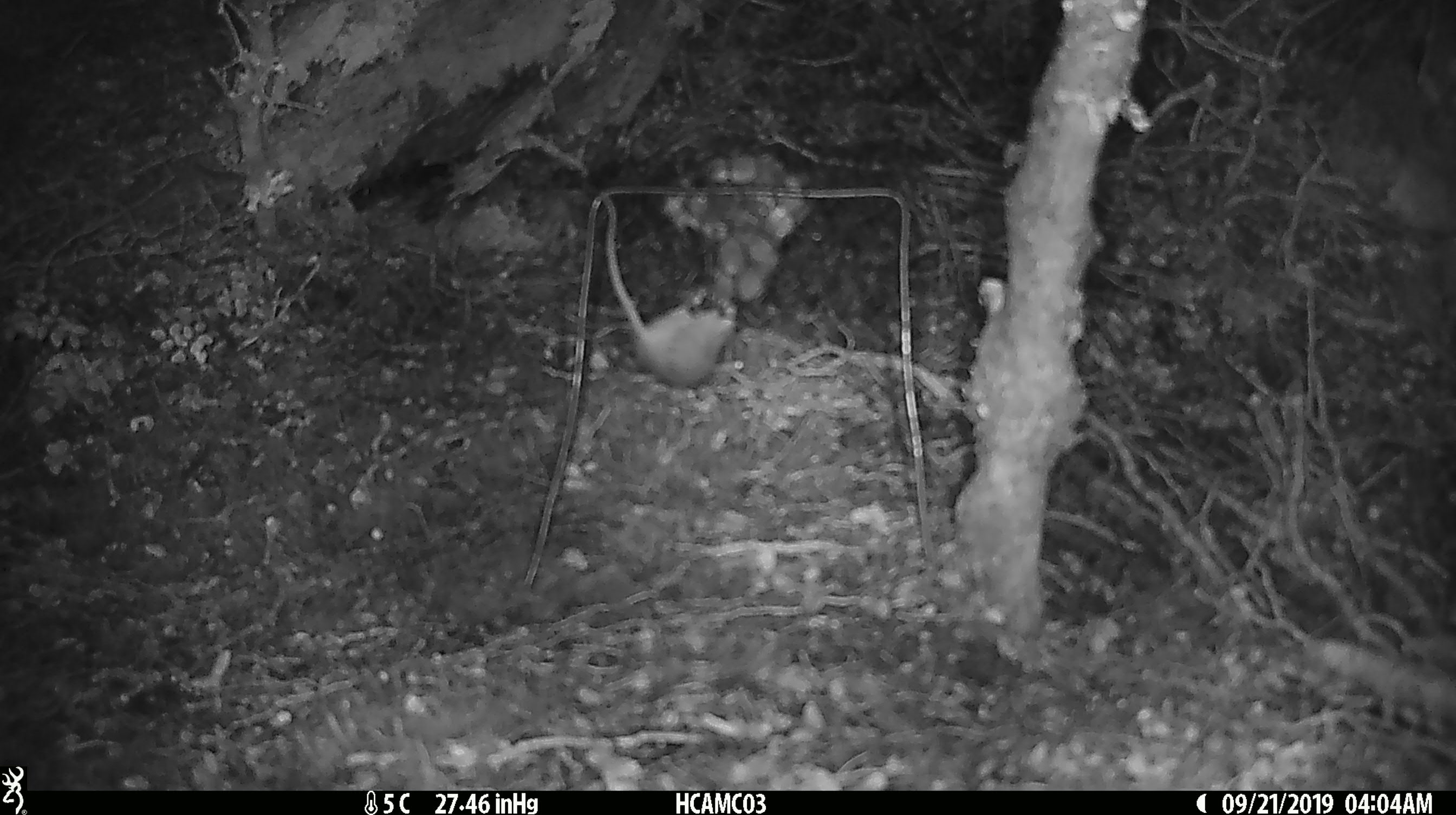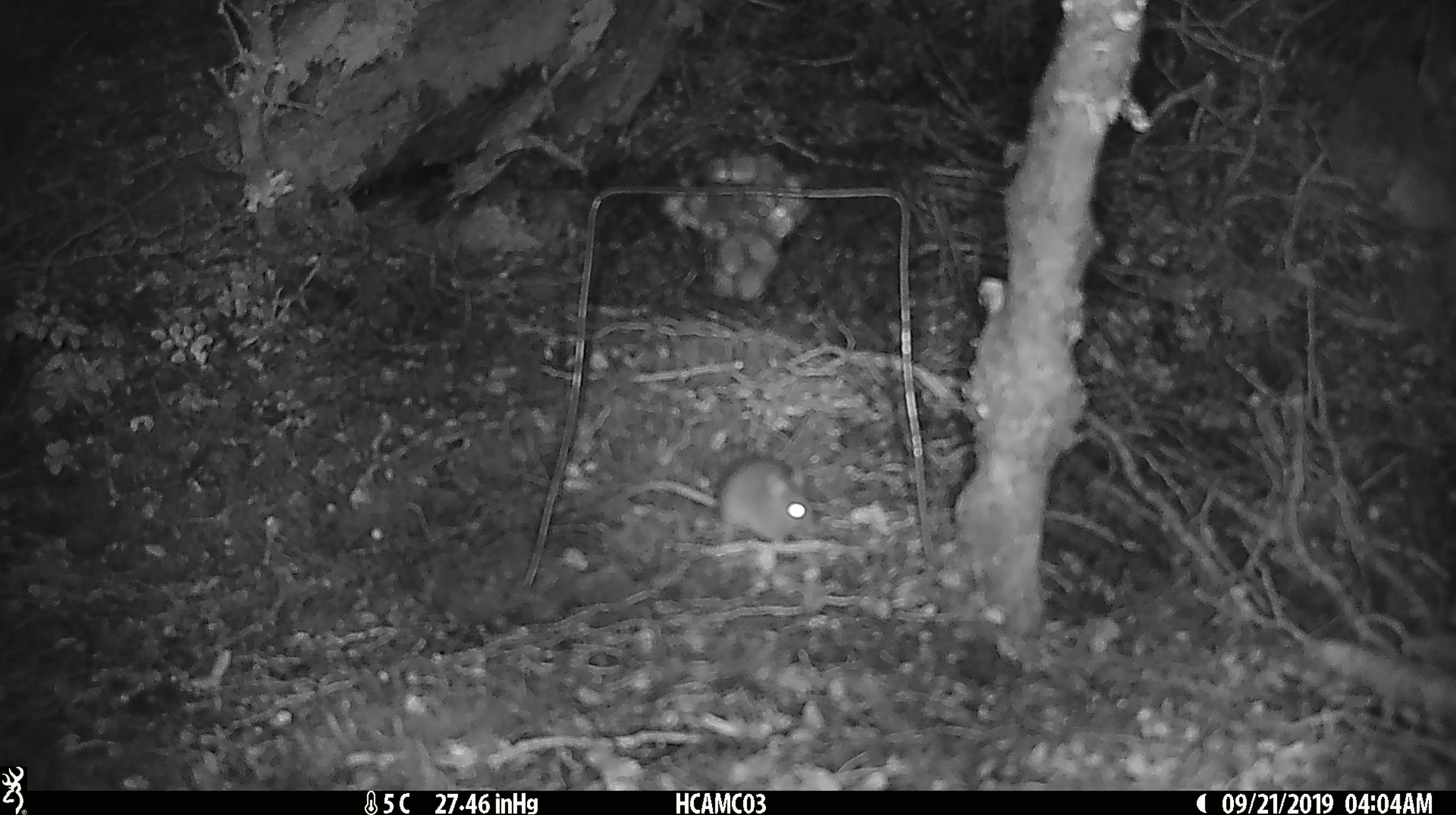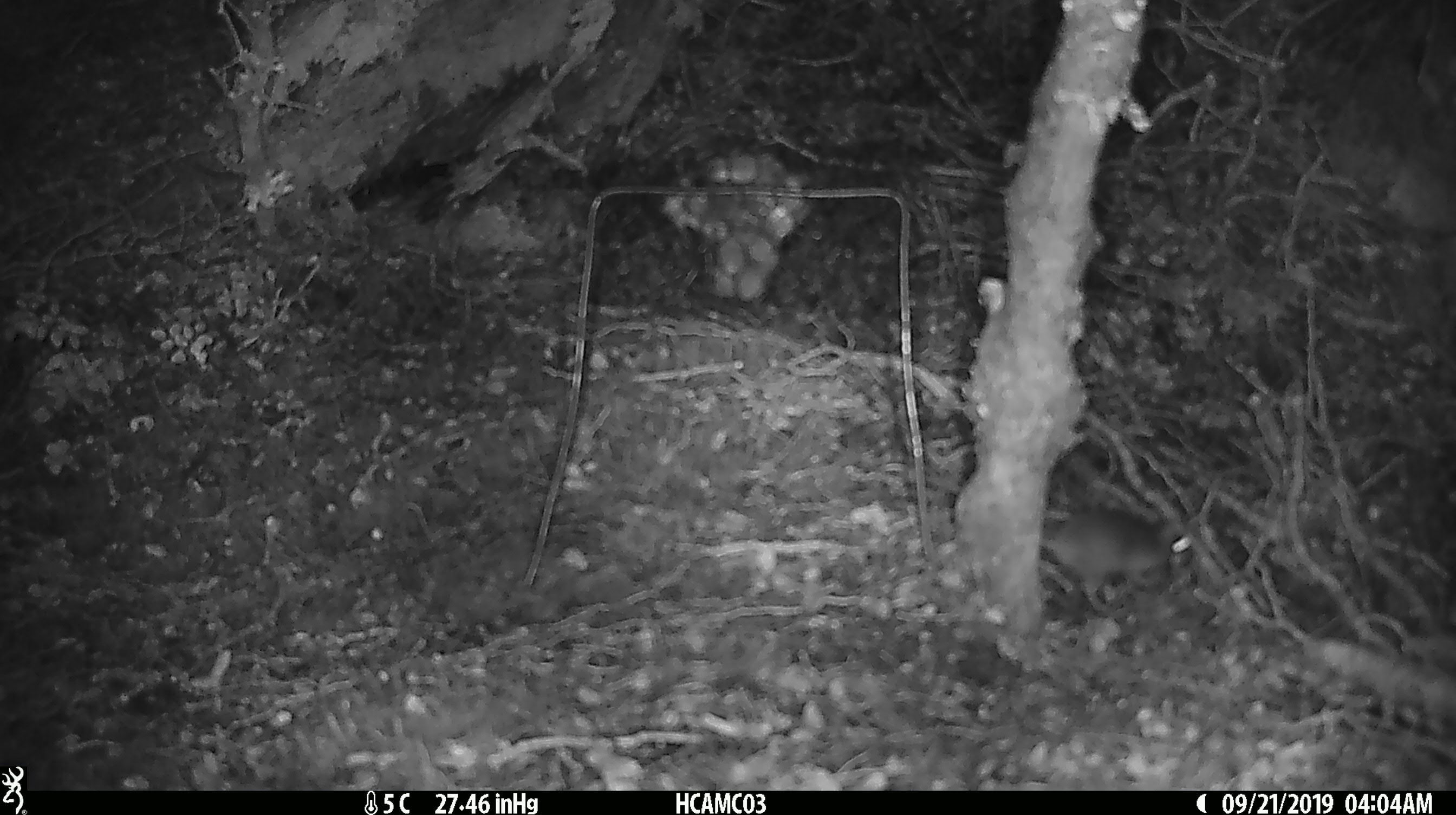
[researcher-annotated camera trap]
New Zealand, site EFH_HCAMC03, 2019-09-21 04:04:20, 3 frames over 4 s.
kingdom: Animalia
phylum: Chordata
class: Mammalia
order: Rodentia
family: Muridae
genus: Mus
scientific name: Mus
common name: mouse